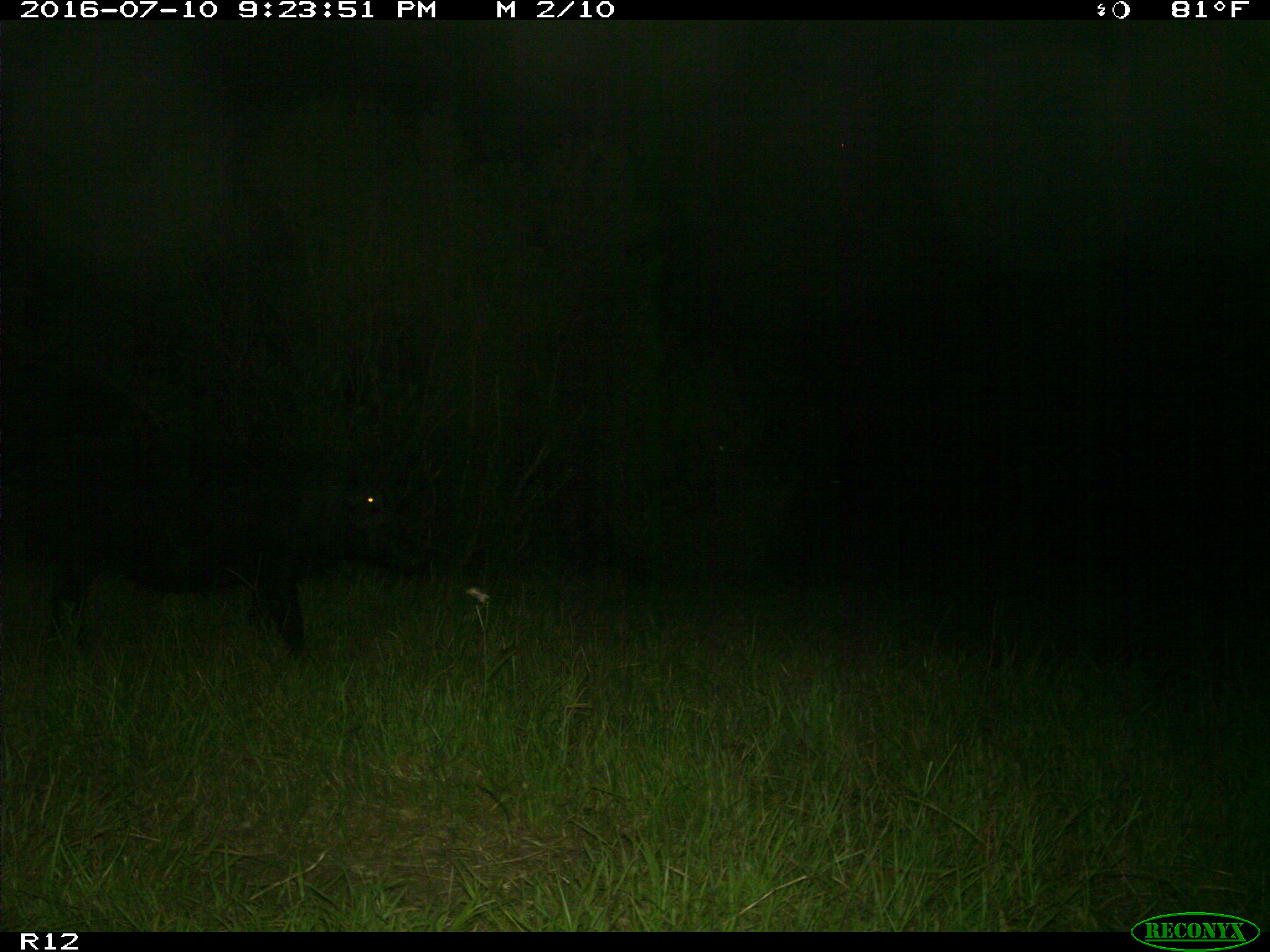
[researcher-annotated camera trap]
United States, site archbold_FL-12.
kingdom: Animalia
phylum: Chordata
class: Mammalia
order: Artiodactyla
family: Suidae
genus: Sus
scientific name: Sus scrofa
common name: wild boar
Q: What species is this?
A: Sus scrofa (wild boar).